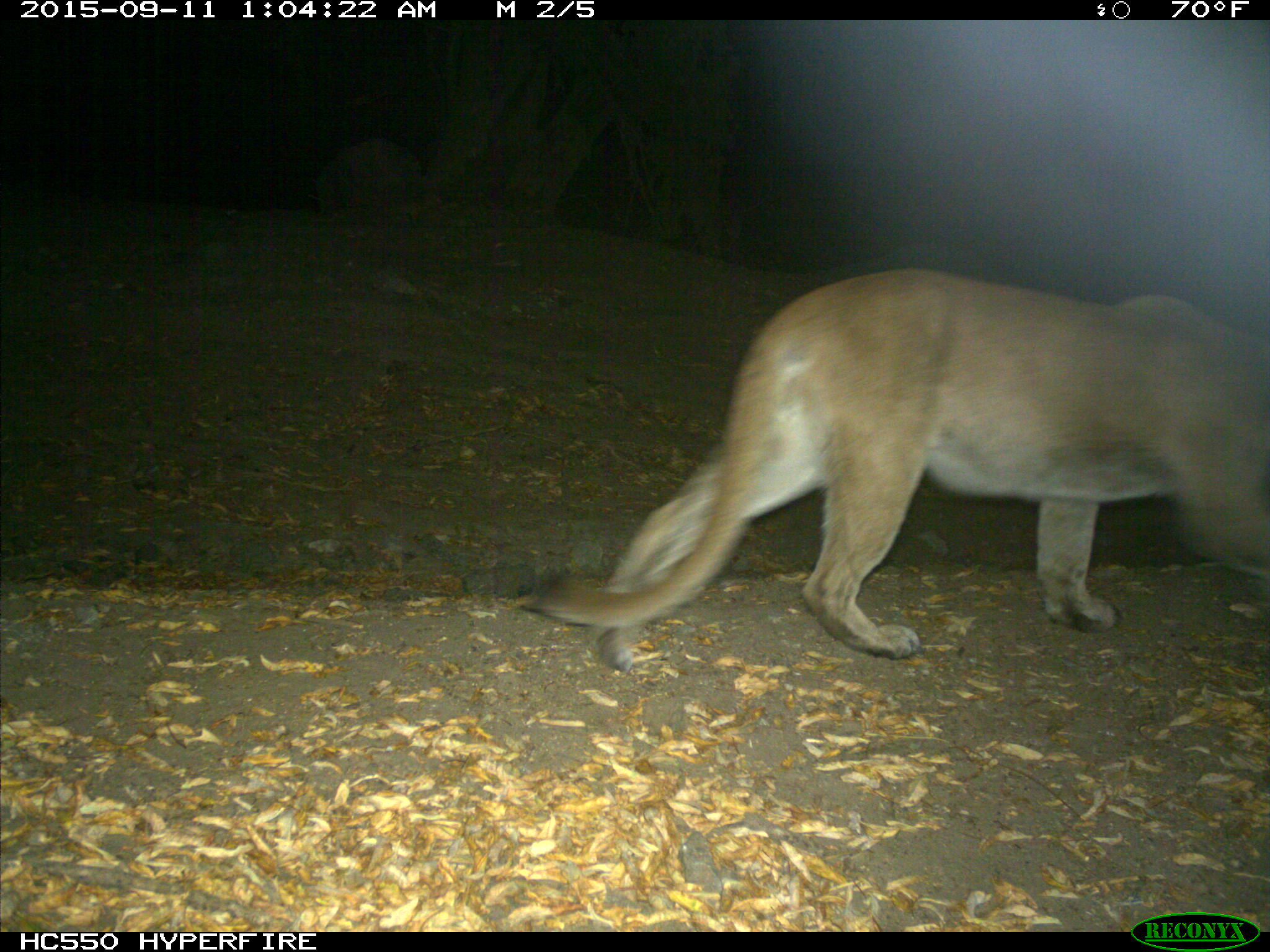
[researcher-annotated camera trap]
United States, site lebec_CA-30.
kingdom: Animalia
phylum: Chordata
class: Mammalia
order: Carnivora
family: Felidae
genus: Puma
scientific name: Puma concolor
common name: mountain lion